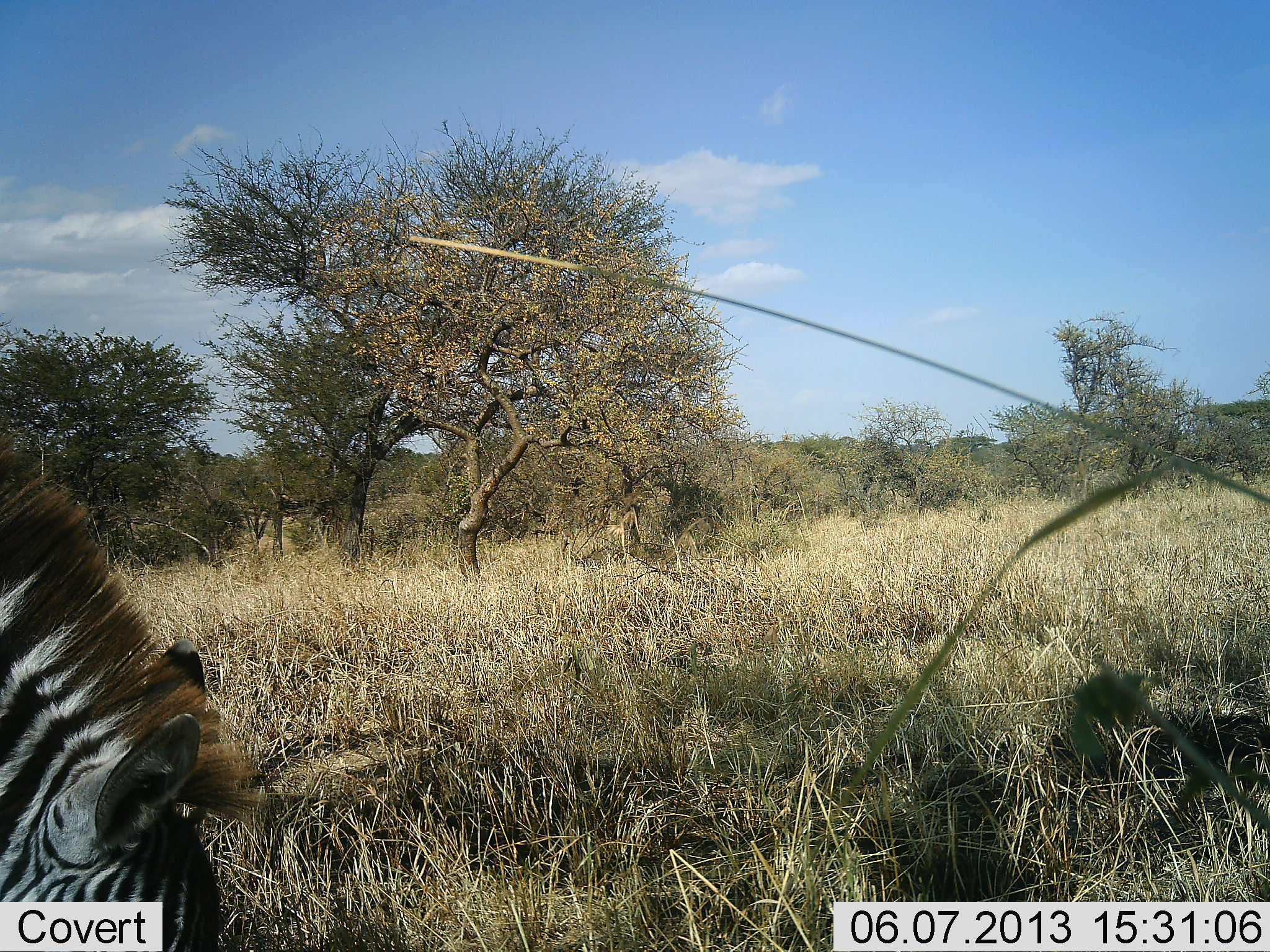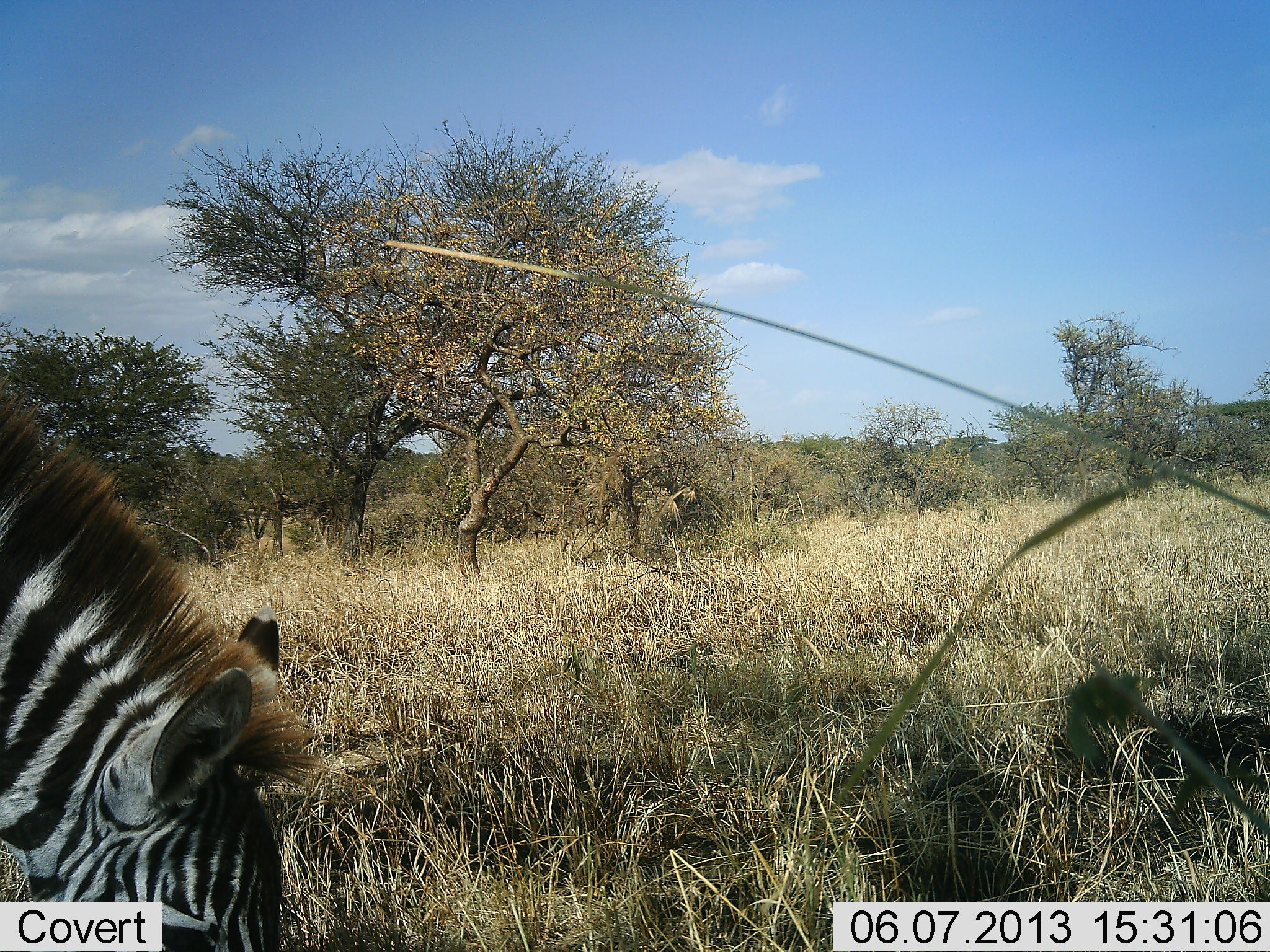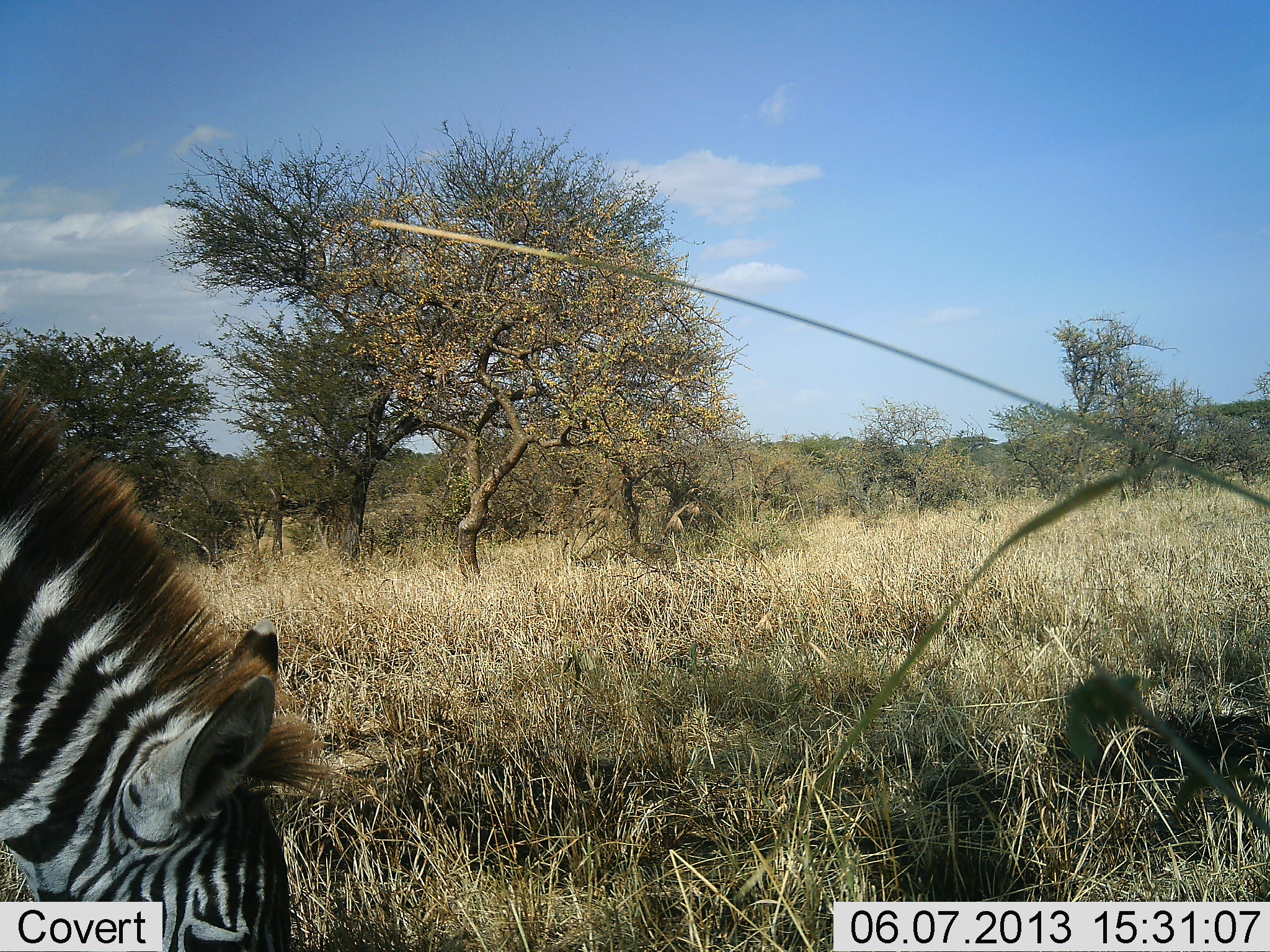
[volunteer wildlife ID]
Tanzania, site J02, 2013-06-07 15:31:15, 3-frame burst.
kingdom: Animalia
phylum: Chordata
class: Mammalia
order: Perissodactyla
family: Equidae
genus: Equus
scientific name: Equus quagga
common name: plains zebra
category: zebra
Zebra (plains zebra) (Equus quagga), count 1. Behavior (volunteer vote fractions): standing 10%, resting 0%, moving 0%, interacting 0%. Young present (vote fraction): 0%. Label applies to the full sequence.